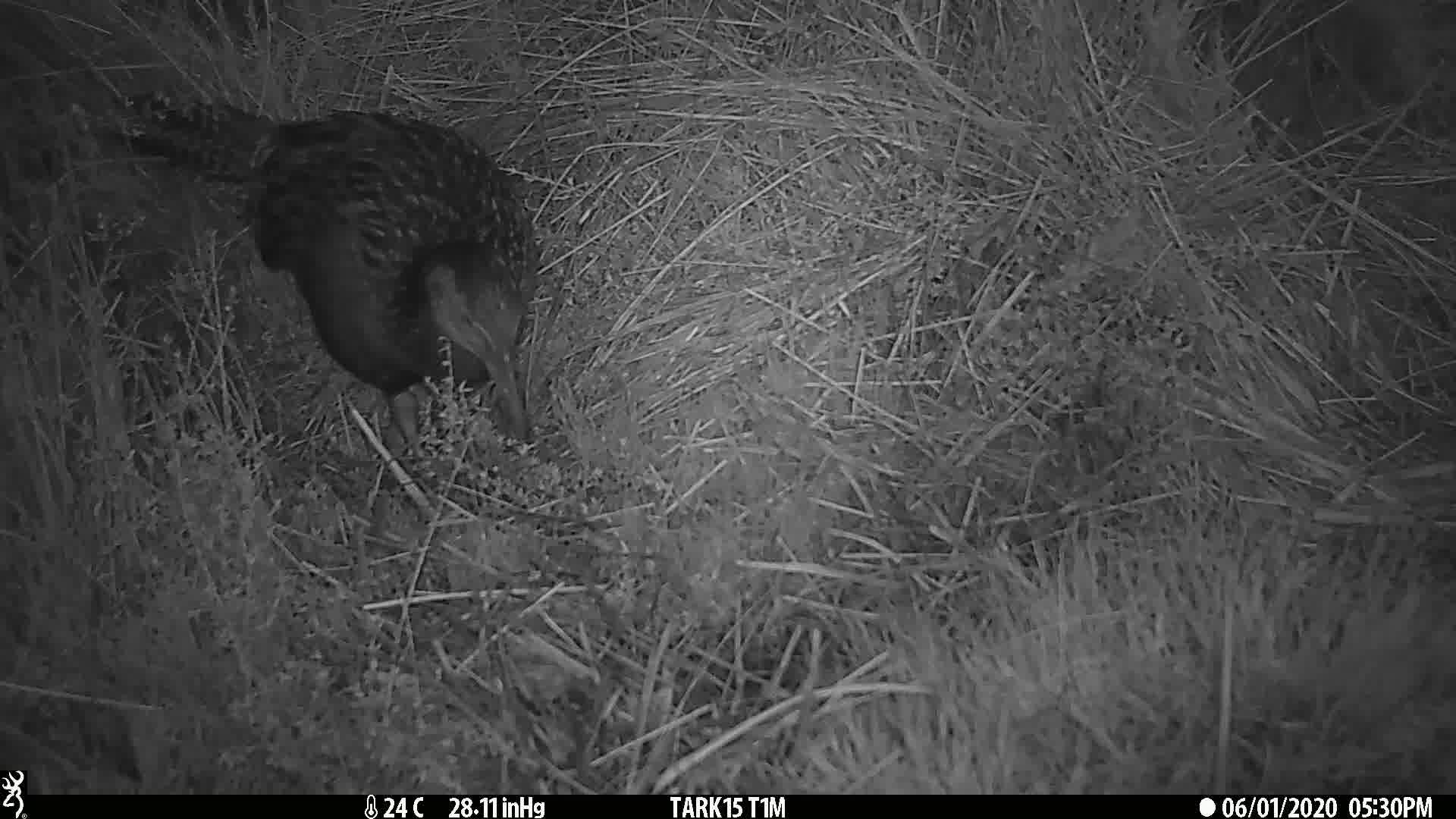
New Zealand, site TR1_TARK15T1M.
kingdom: Animalia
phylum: Chordata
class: Aves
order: Gruiformes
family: Rallidae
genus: Gallirallus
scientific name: Gallirallus australis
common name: weka